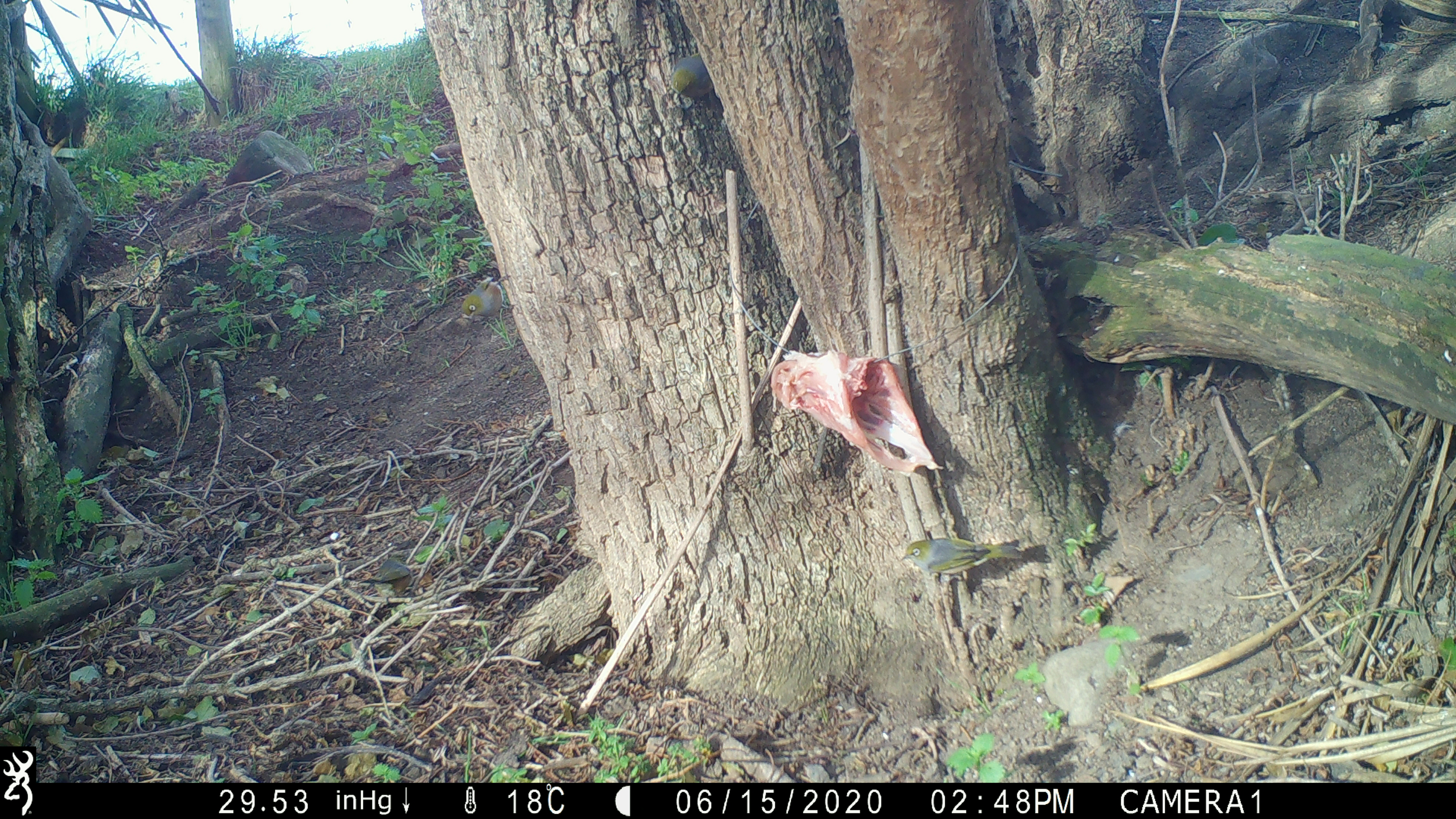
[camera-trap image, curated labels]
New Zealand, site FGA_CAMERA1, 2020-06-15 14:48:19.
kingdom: Animalia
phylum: Chordata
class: Aves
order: Passeriformes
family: Zosteropidae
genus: Zosterops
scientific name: Zosterops lateralis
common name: silvereye